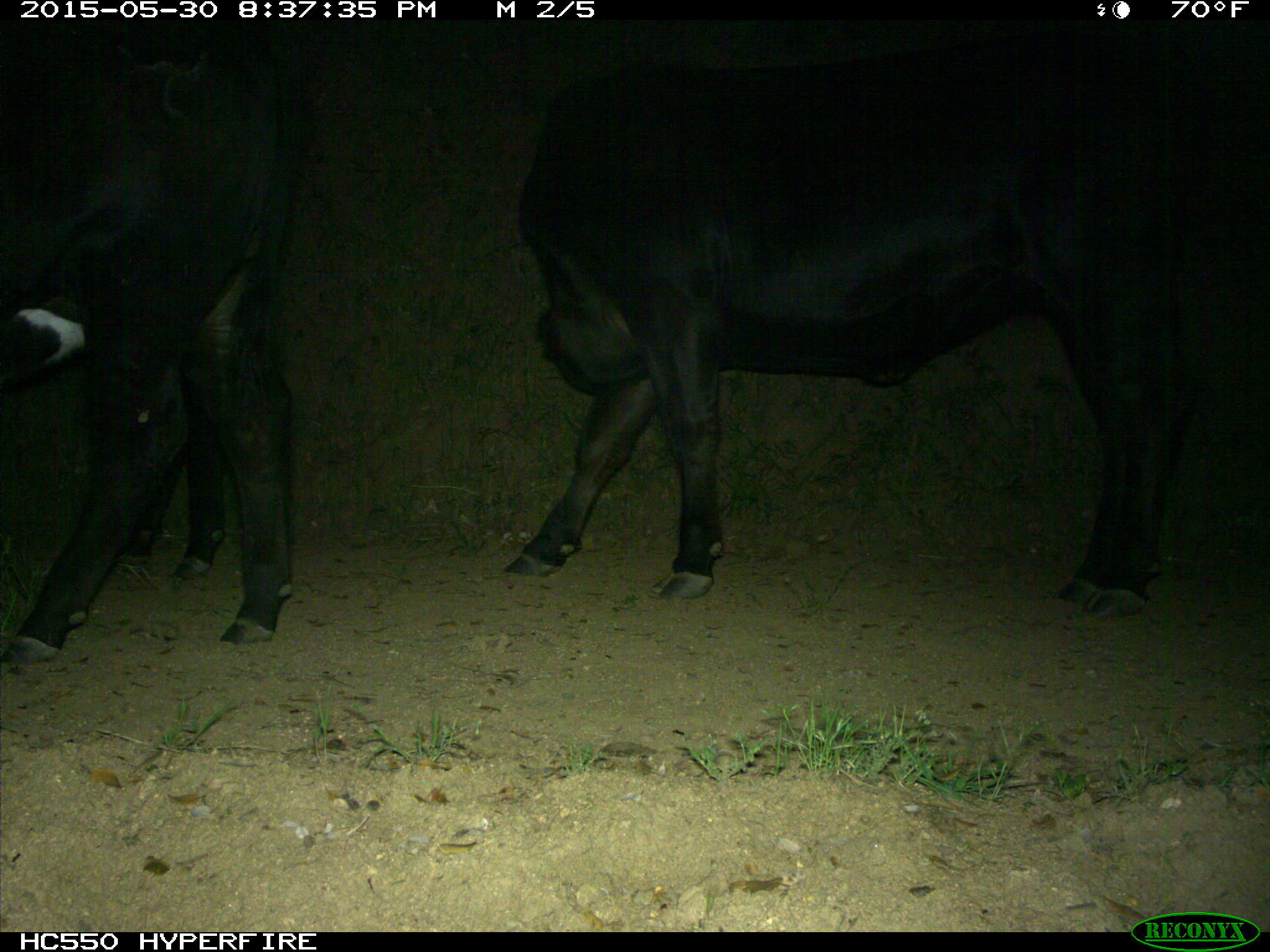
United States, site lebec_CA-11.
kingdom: Animalia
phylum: Chordata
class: Mammalia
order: Artiodactyla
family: Bovidae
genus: Bos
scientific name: Bos taurus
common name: domestic cow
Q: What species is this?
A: Bos taurus (domestic cow).